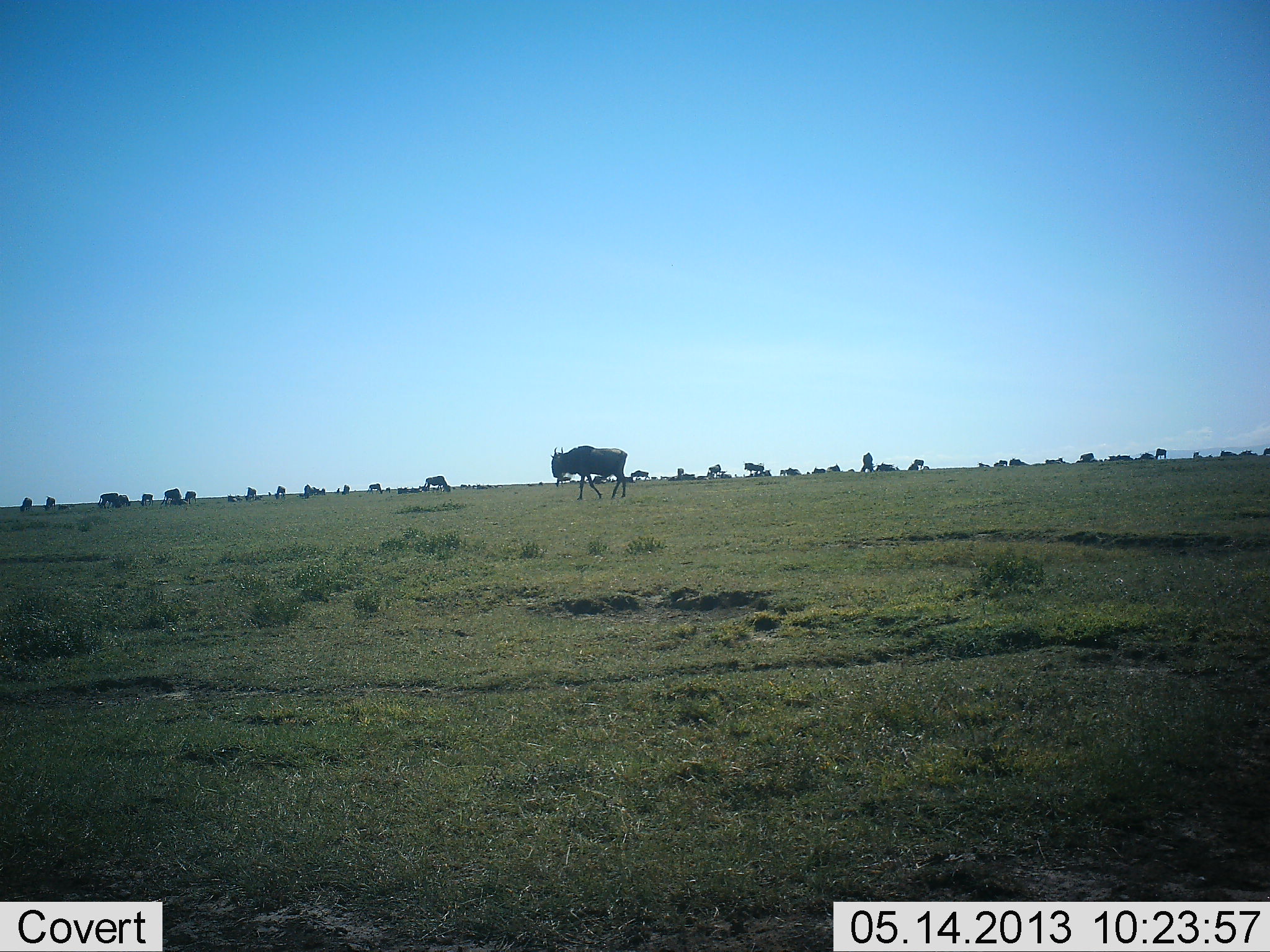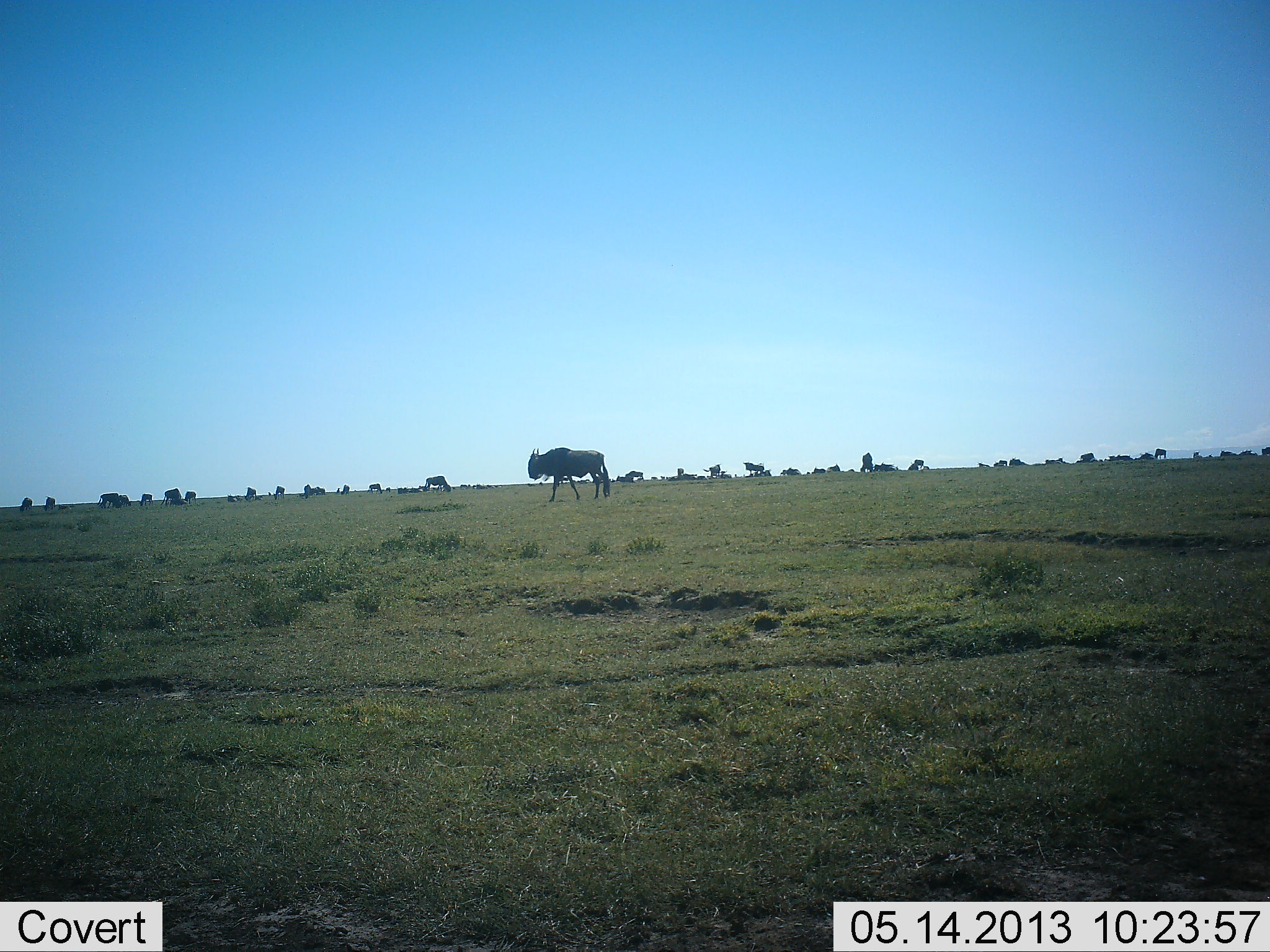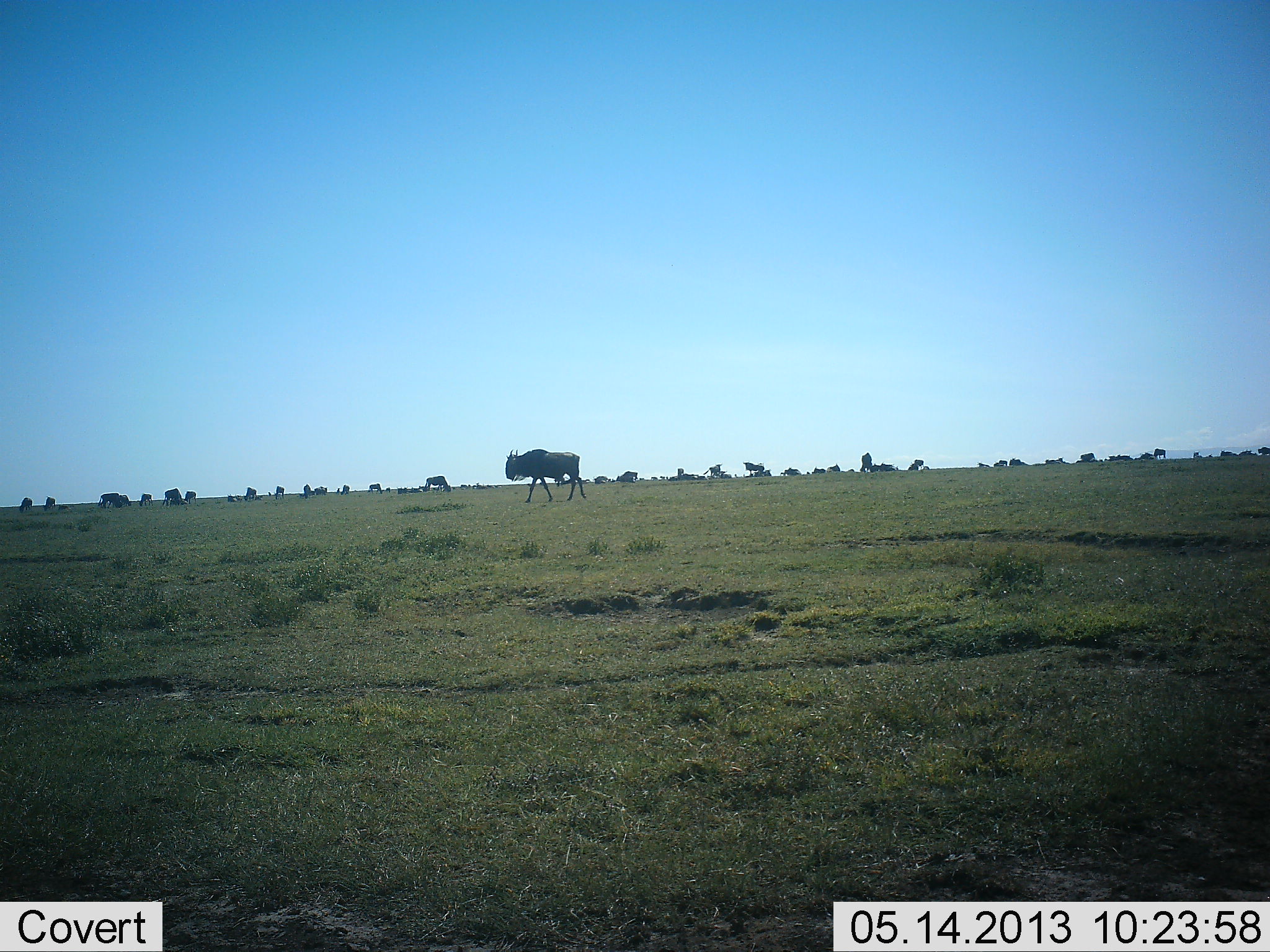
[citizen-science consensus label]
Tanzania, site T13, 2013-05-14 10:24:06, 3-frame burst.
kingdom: Animalia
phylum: Chordata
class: Mammalia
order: Artiodactyla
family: Bovidae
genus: Connochaetes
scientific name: Connochaetes taurinus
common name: blue wildebeest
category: wildebeest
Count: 11-50.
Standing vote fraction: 60%.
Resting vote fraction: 40%.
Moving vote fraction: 80%.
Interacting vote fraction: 10%.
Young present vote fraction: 10%.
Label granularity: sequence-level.